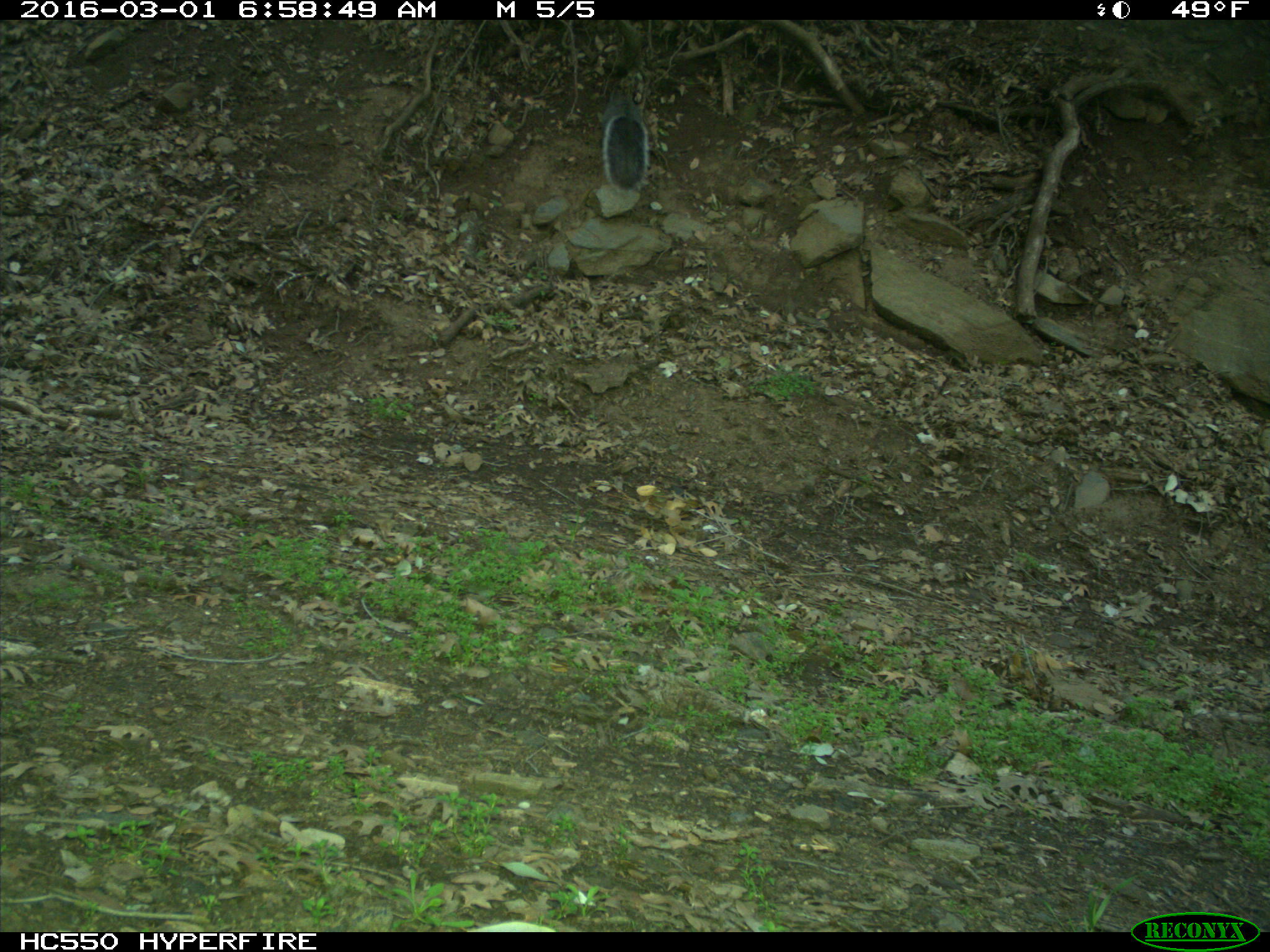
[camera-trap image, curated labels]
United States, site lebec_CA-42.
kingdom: Animalia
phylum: Chordata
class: Mammalia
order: Rodentia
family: Sciuridae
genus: Sciurus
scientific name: Sciurus carolinensis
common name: eastern gray squirrel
Sciurus carolinensis (eastern gray squirrel).